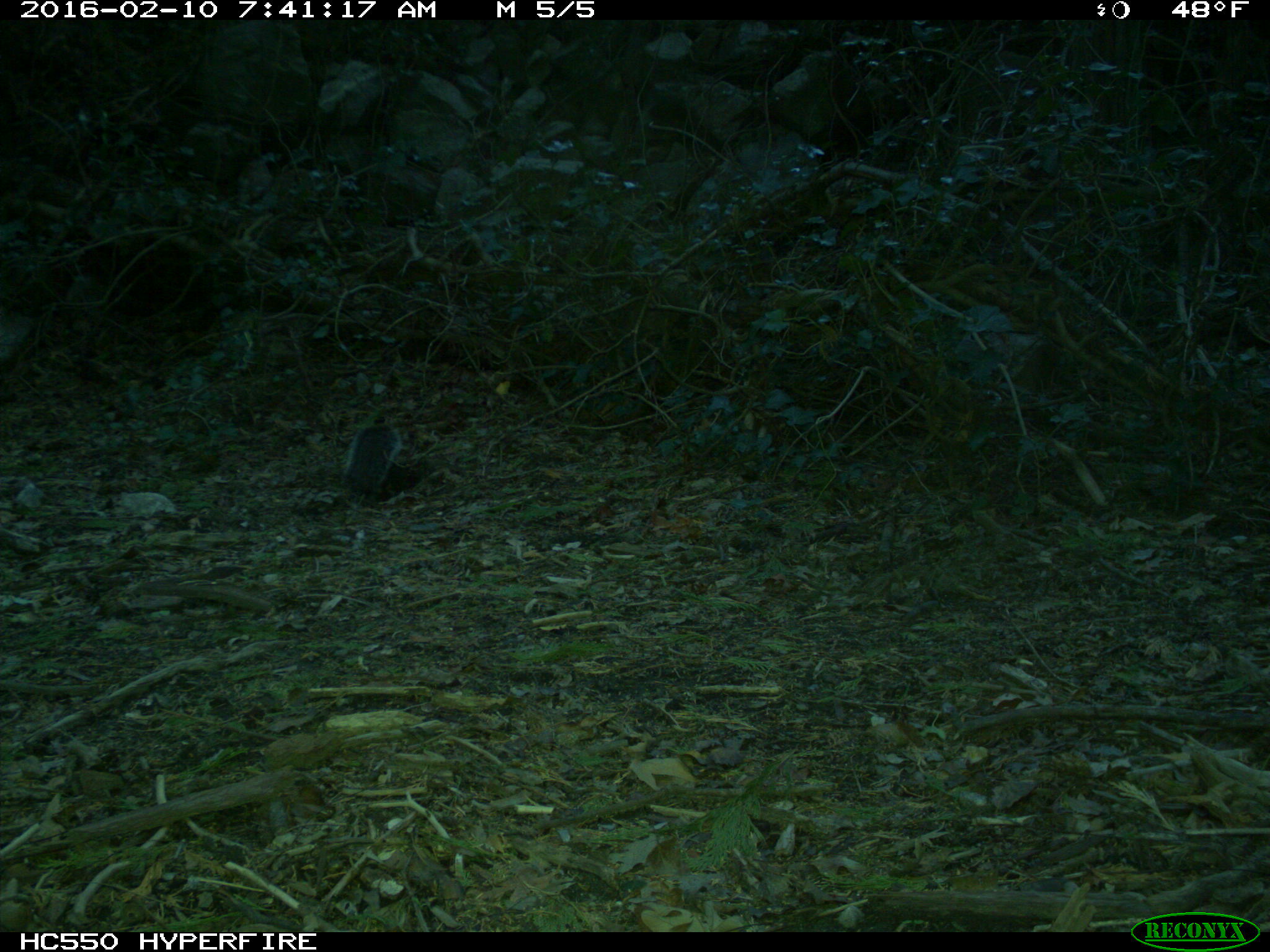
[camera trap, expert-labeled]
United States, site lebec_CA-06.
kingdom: Animalia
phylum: Chordata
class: Mammalia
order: Rodentia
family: Sciuridae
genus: Sciurus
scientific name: Sciurus carolinensis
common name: eastern gray squirrel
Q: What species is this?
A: Sciurus carolinensis (eastern gray squirrel).